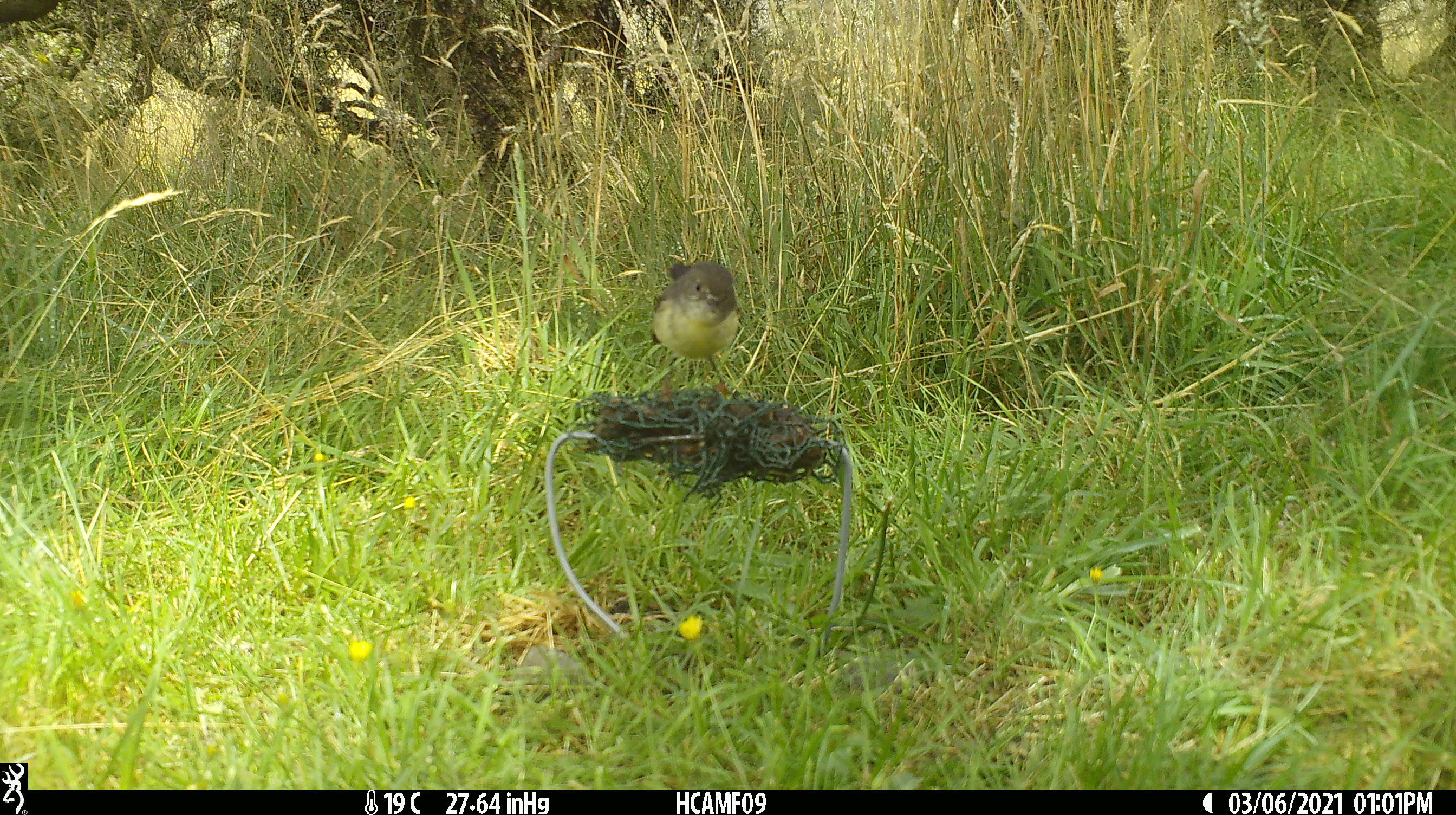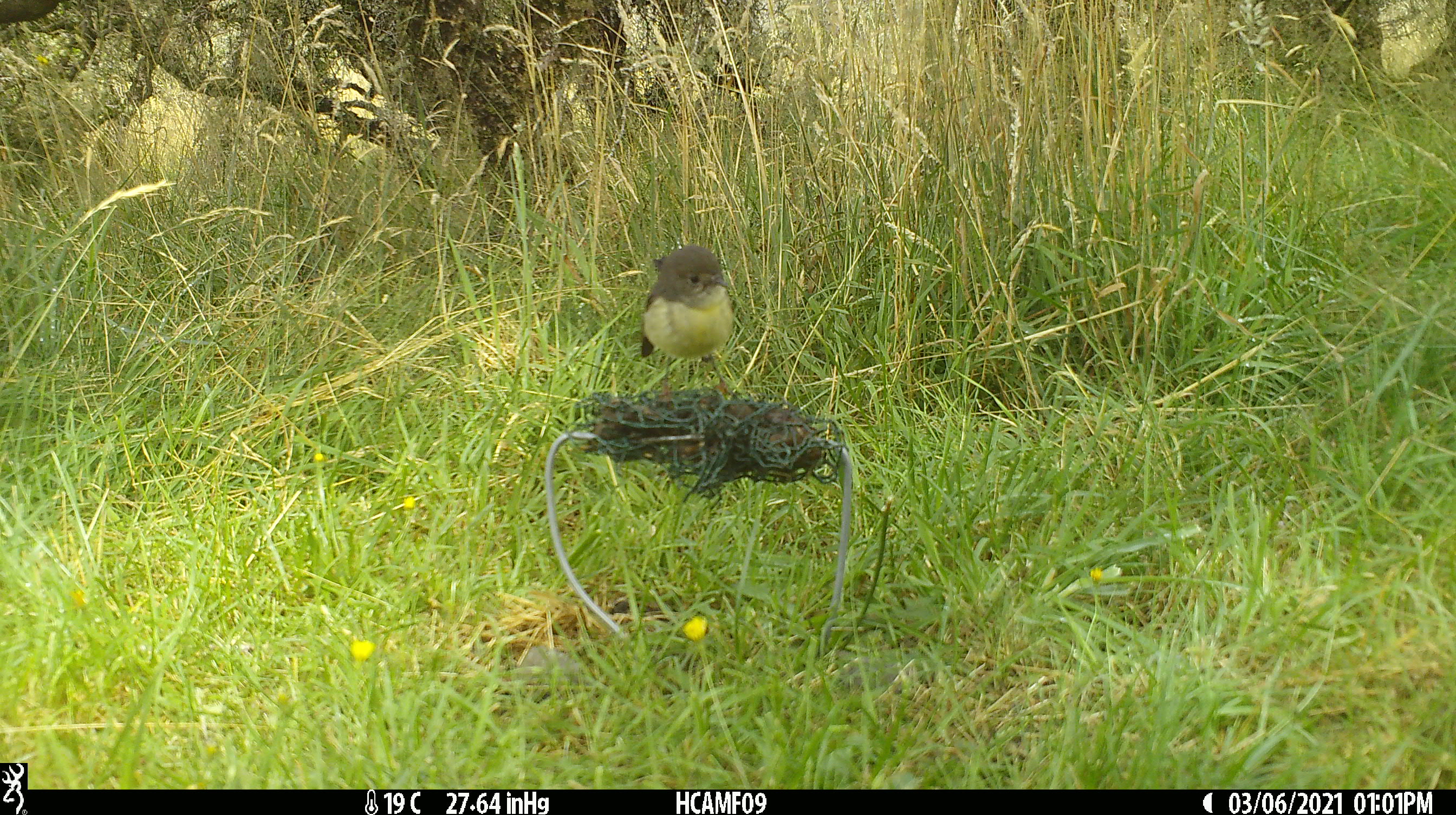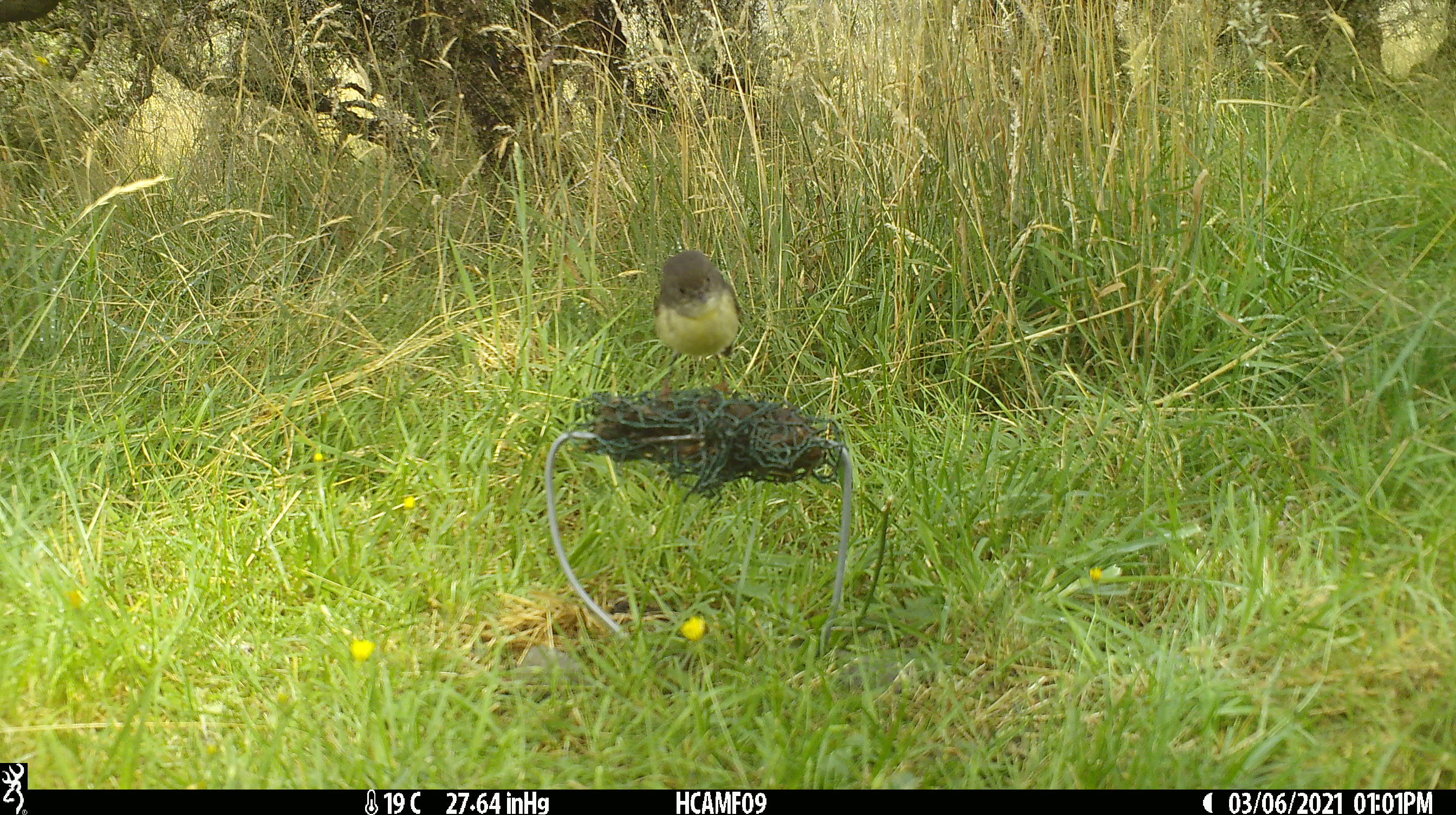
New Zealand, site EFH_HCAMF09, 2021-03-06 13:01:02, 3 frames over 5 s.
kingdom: Animalia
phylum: Chordata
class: Aves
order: Passeriformes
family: Petroicidae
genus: Petroica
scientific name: Petroica macrocephala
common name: tomtit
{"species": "tomtit (Petroica macrocephala)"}